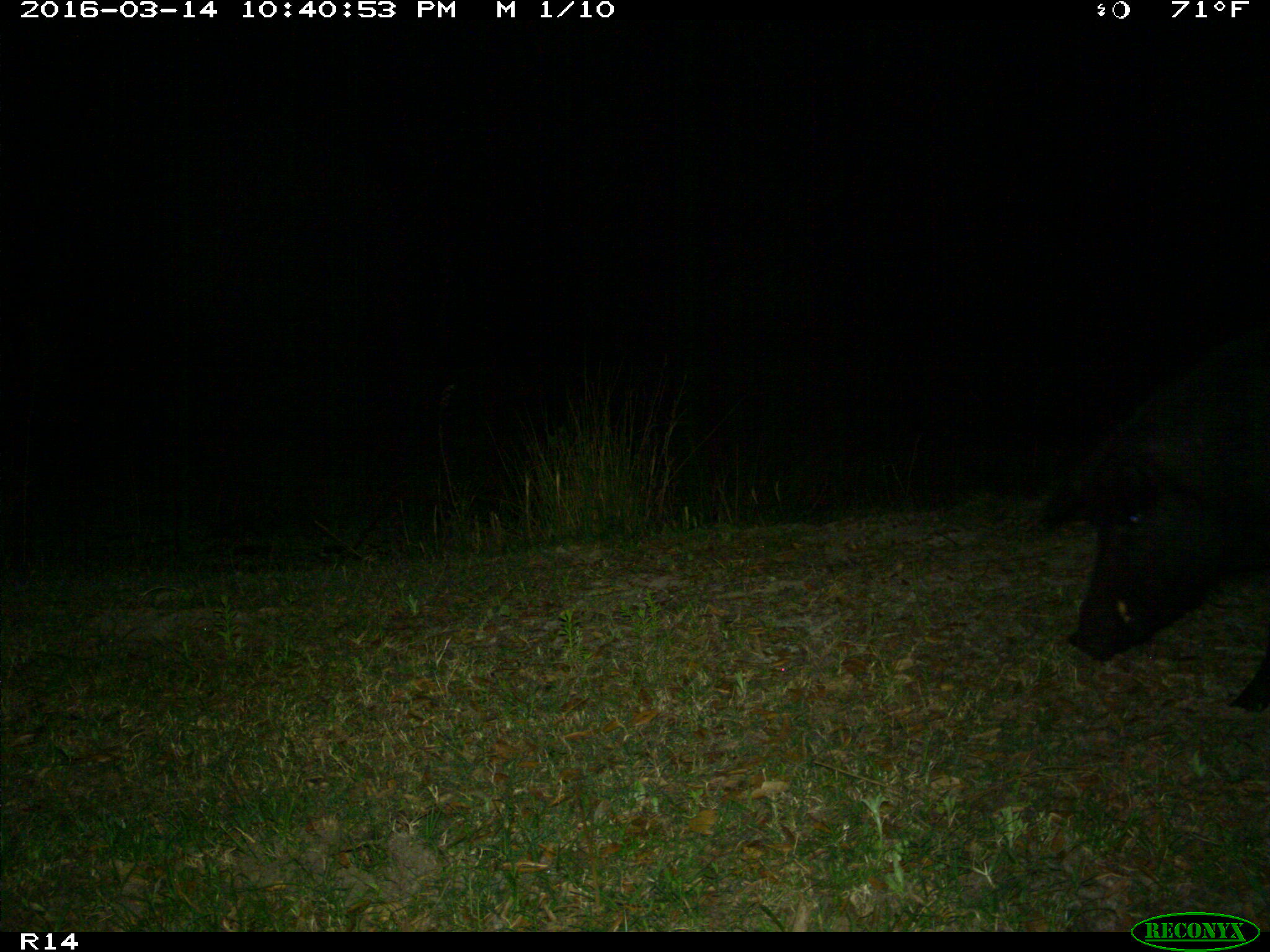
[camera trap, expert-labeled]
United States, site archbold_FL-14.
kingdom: Animalia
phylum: Chordata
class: Mammalia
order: Artiodactyla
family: Suidae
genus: Sus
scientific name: Sus scrofa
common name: wild boar